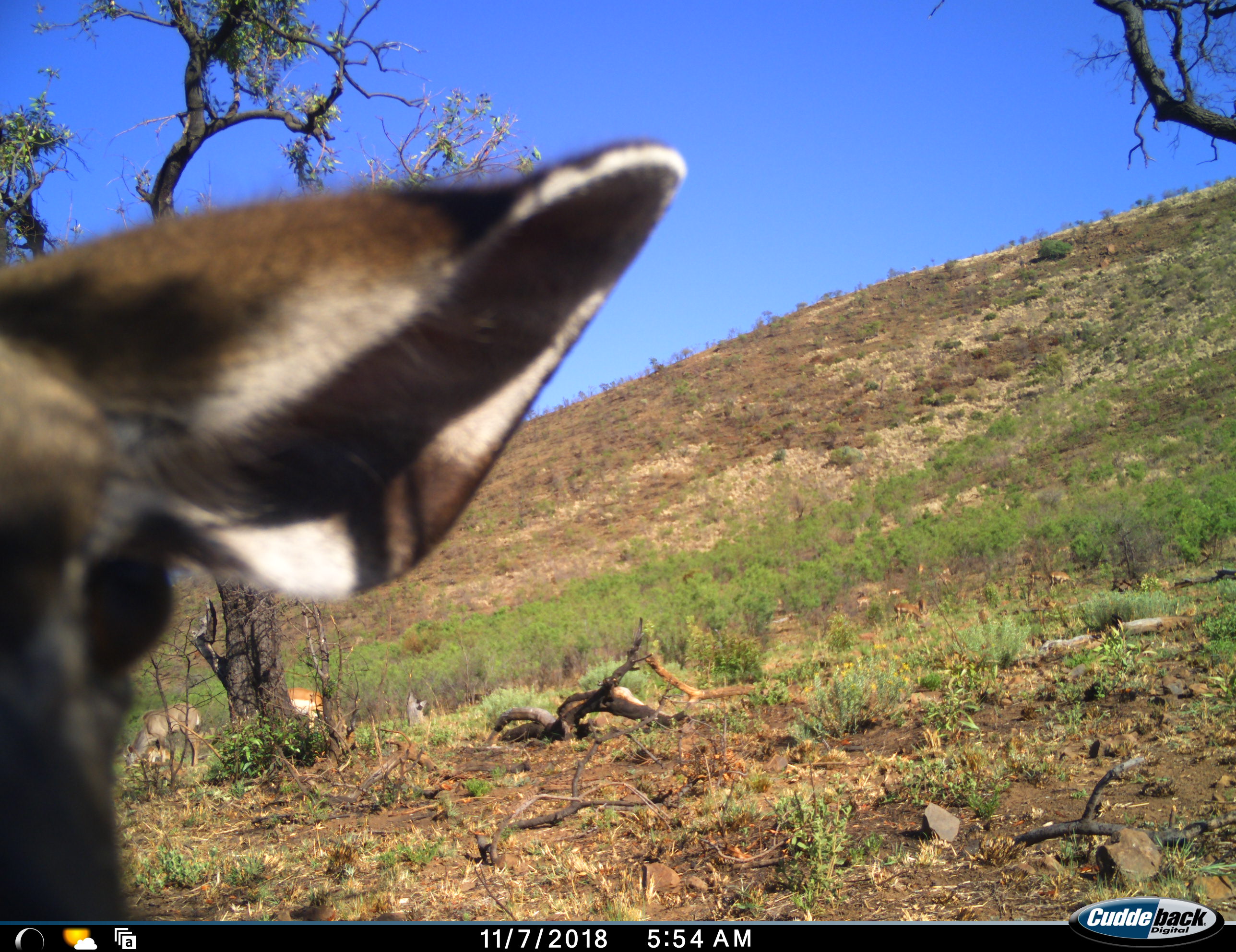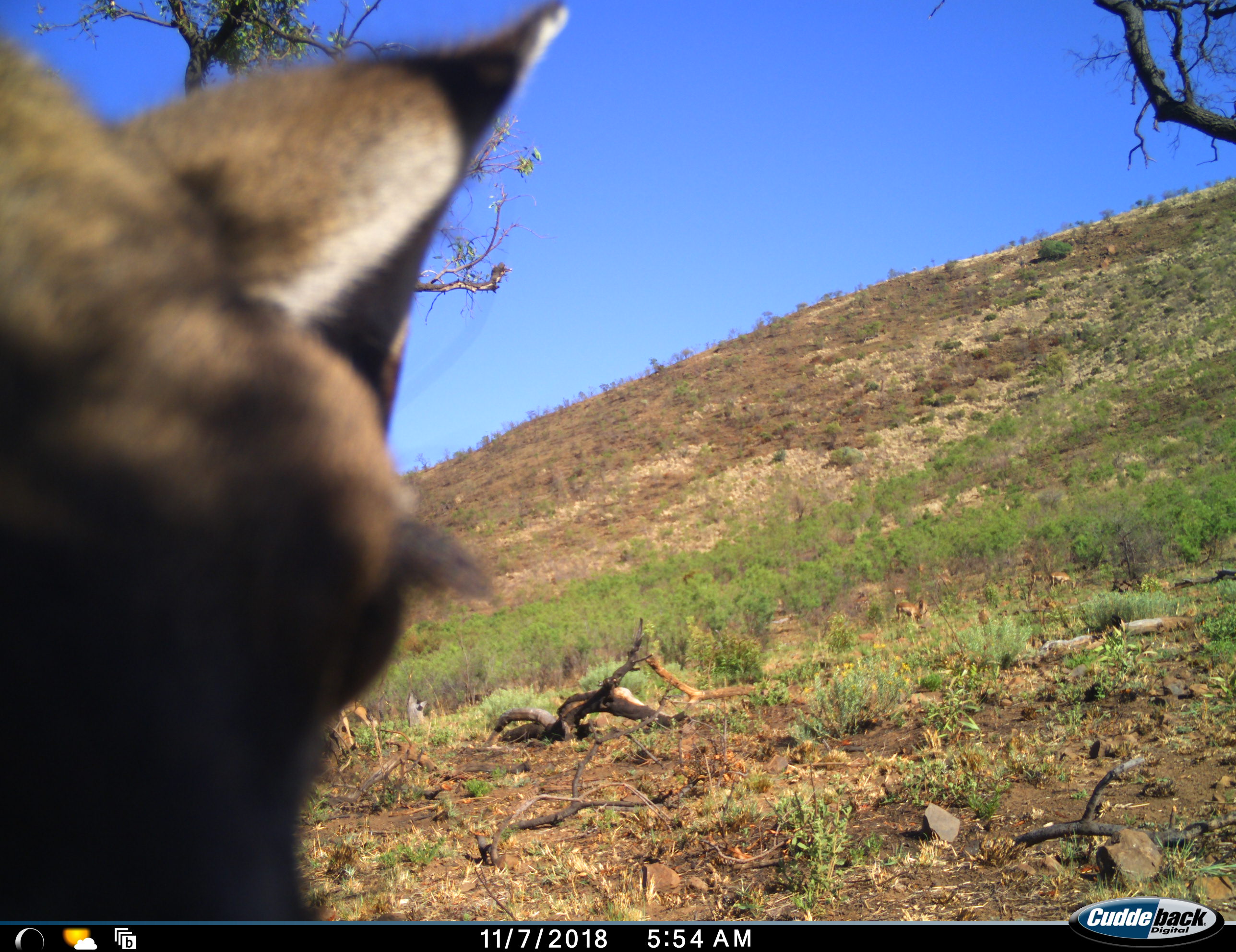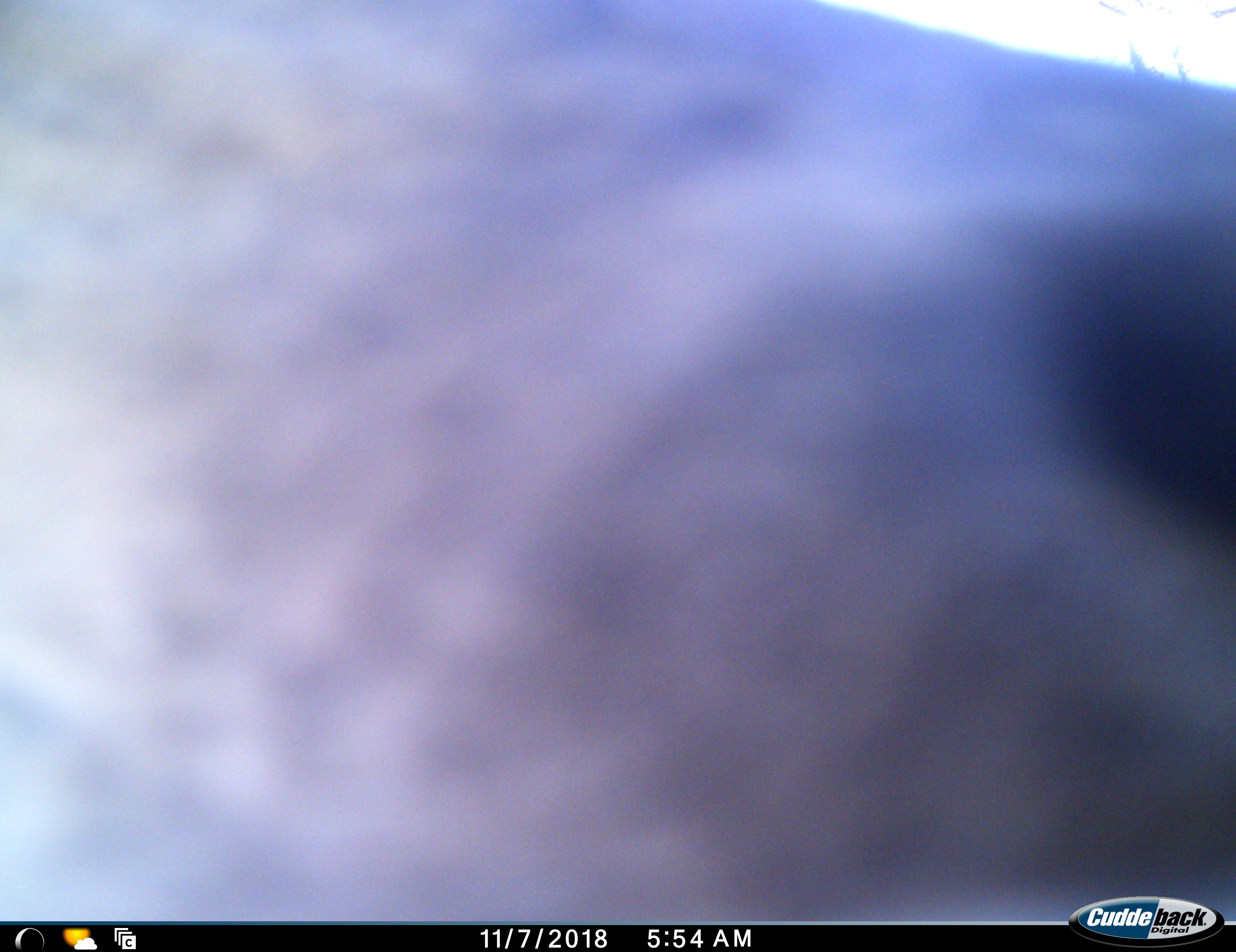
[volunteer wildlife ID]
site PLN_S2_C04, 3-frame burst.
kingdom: Animalia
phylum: Chordata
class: Mammalia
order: Artiodactyla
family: Bovidae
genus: Aepyceros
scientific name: Aepyceros melampus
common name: impala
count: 3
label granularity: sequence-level